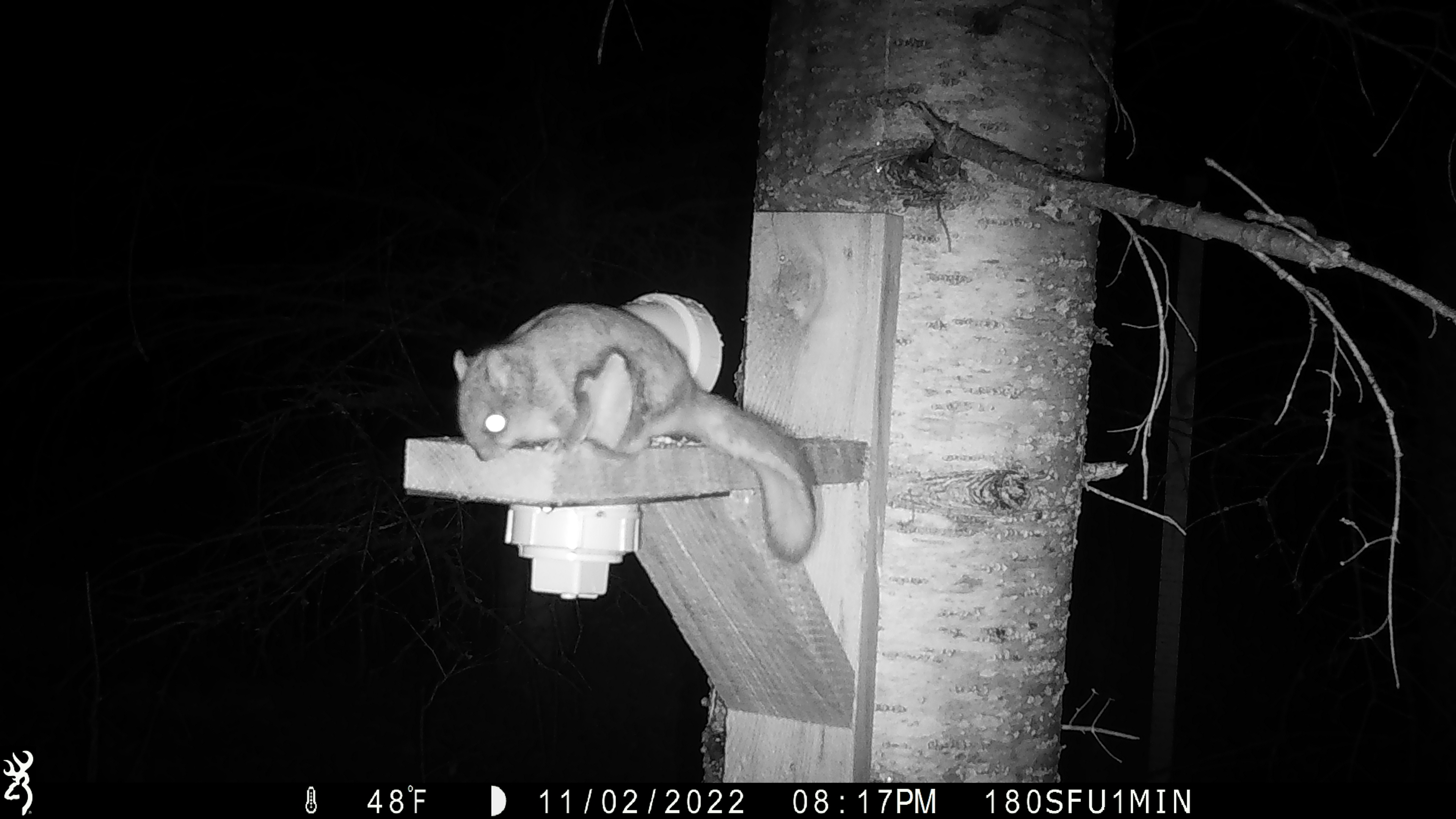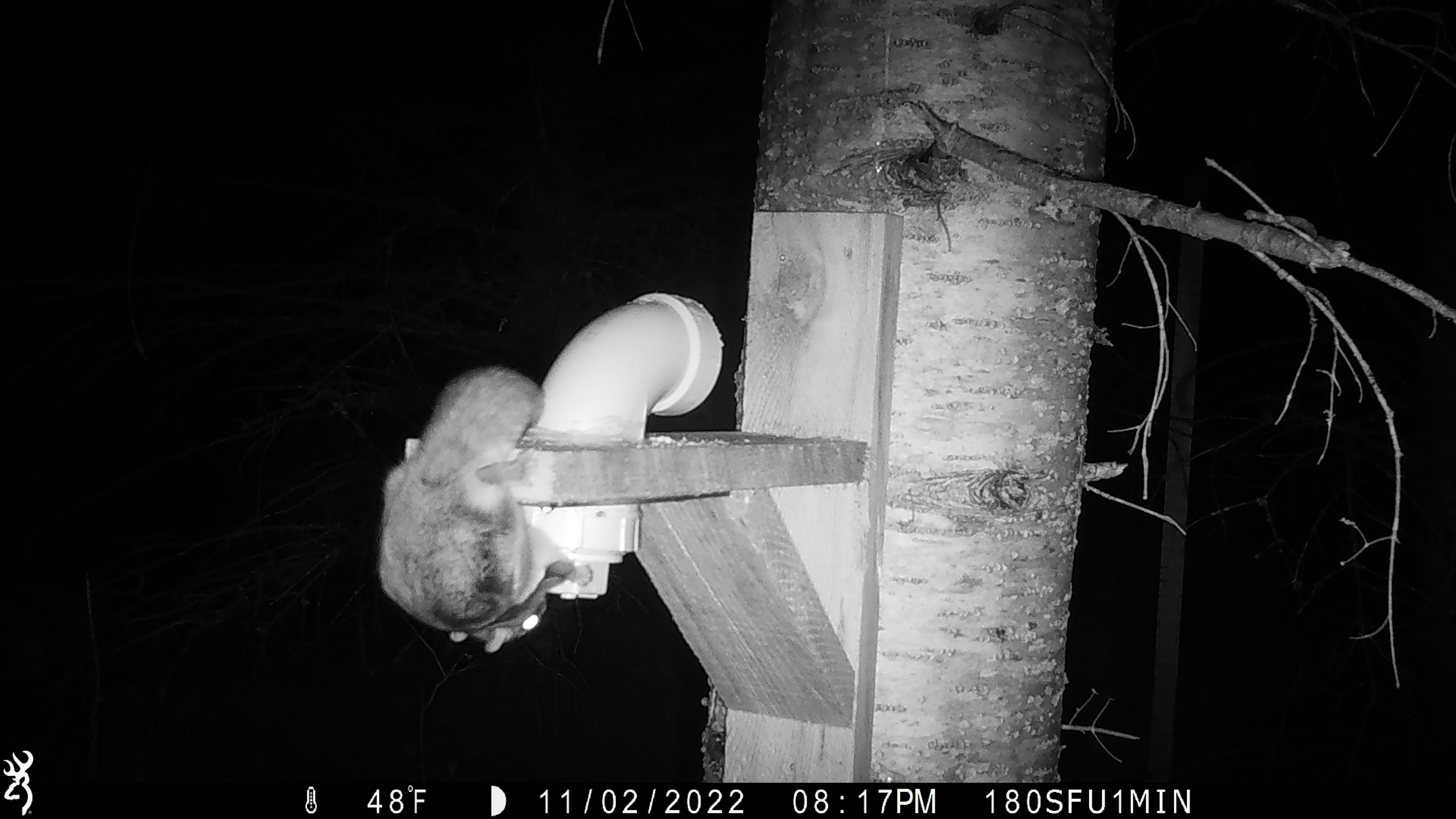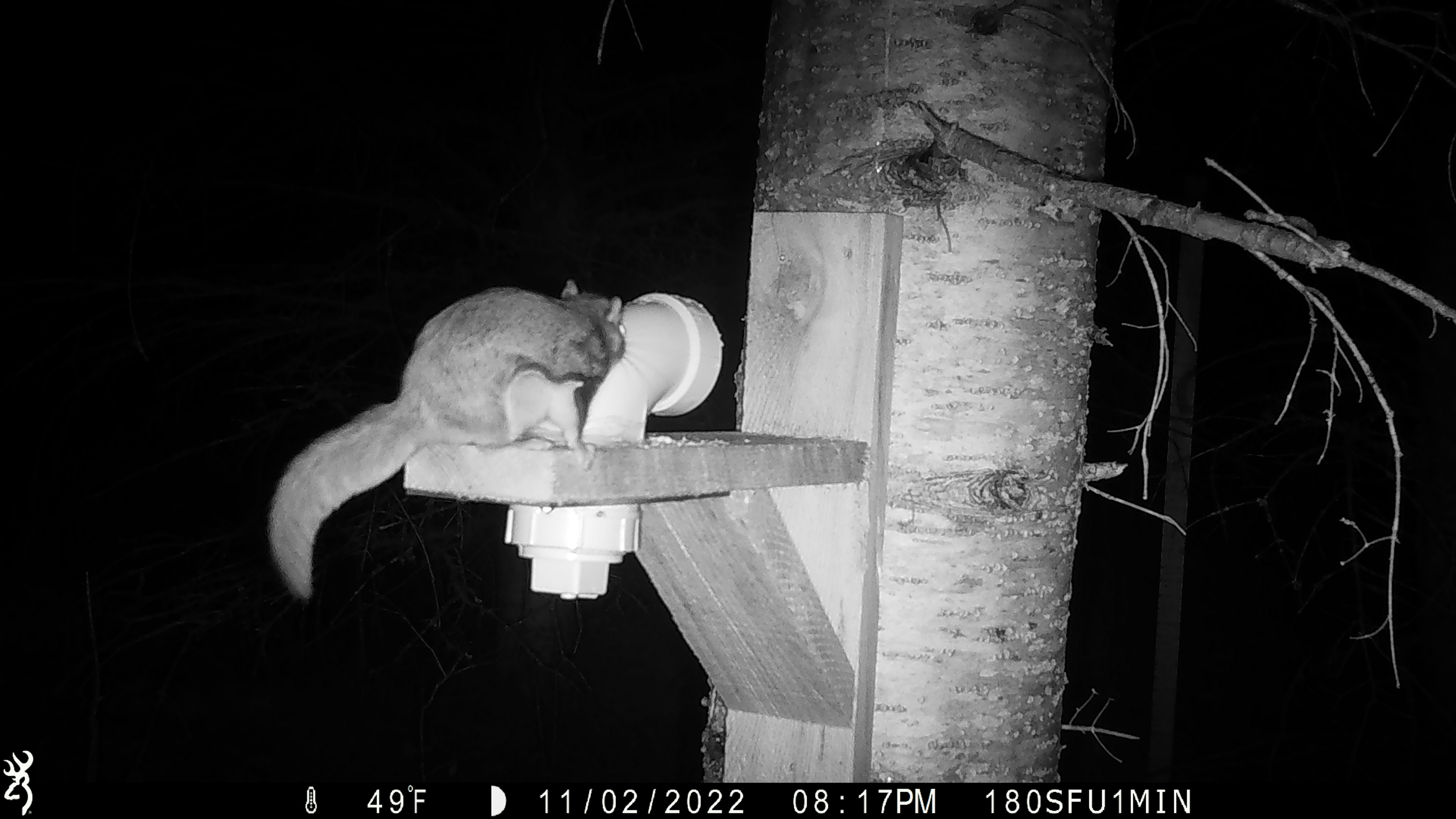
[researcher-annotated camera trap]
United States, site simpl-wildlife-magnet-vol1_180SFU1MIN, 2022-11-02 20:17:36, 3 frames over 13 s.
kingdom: Animalia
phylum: Chordata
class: Mammalia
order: Rodentia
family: Sciuridae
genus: Glaucomys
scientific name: Glaucomys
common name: flying squirrel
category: flying squirrel sp.